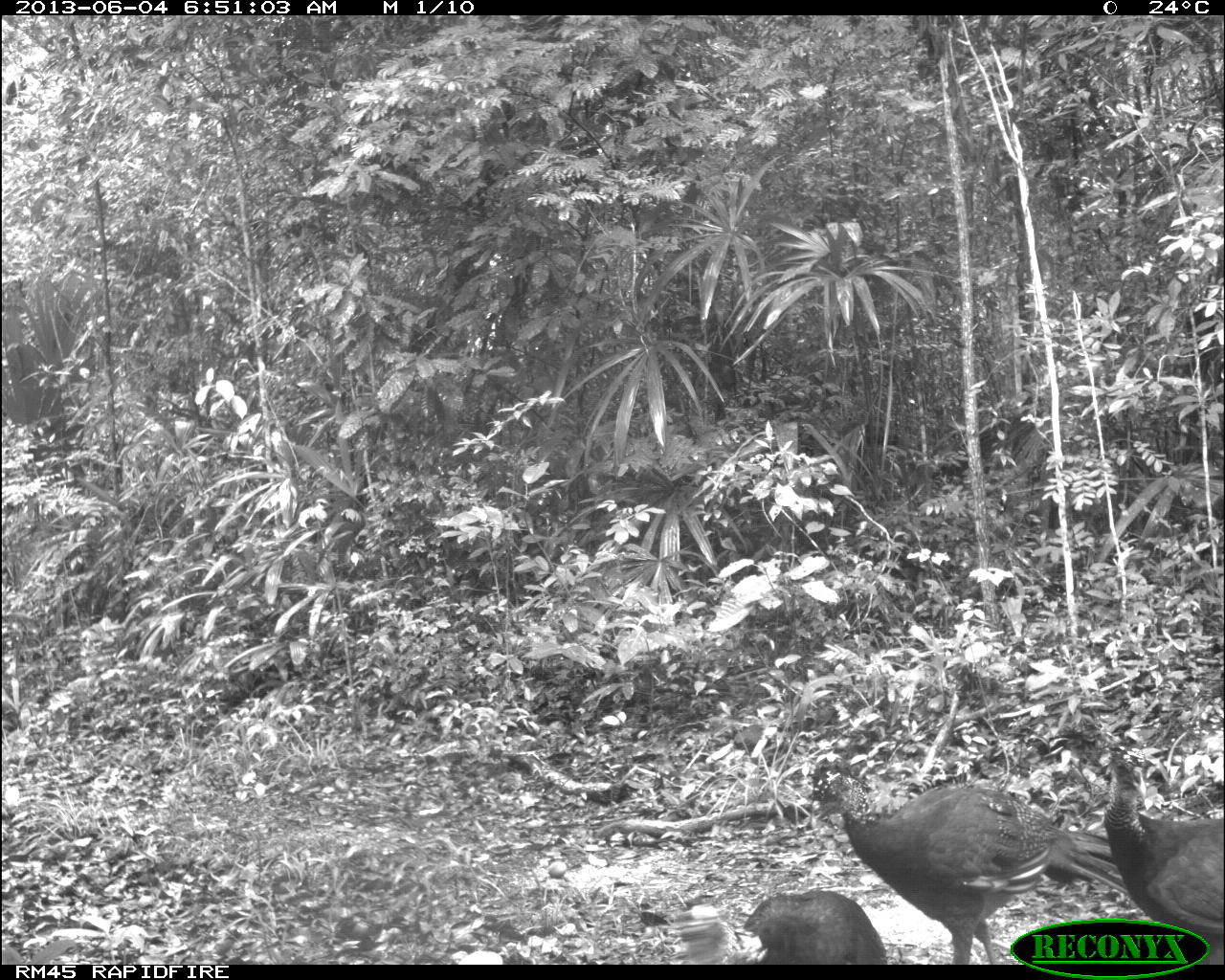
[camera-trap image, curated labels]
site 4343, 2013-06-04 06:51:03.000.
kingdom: Animalia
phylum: Chordata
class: Aves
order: Galliformes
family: Cracidae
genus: Crax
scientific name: Crax rubra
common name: great curassow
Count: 4.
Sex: female.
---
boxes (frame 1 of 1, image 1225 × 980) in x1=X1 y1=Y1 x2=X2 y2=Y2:
crax rubra: x1=806 y1=762 x2=1129 y2=964; x1=1093 y1=743 x2=1225 y2=963; x1=742 y1=887 x2=888 y2=965